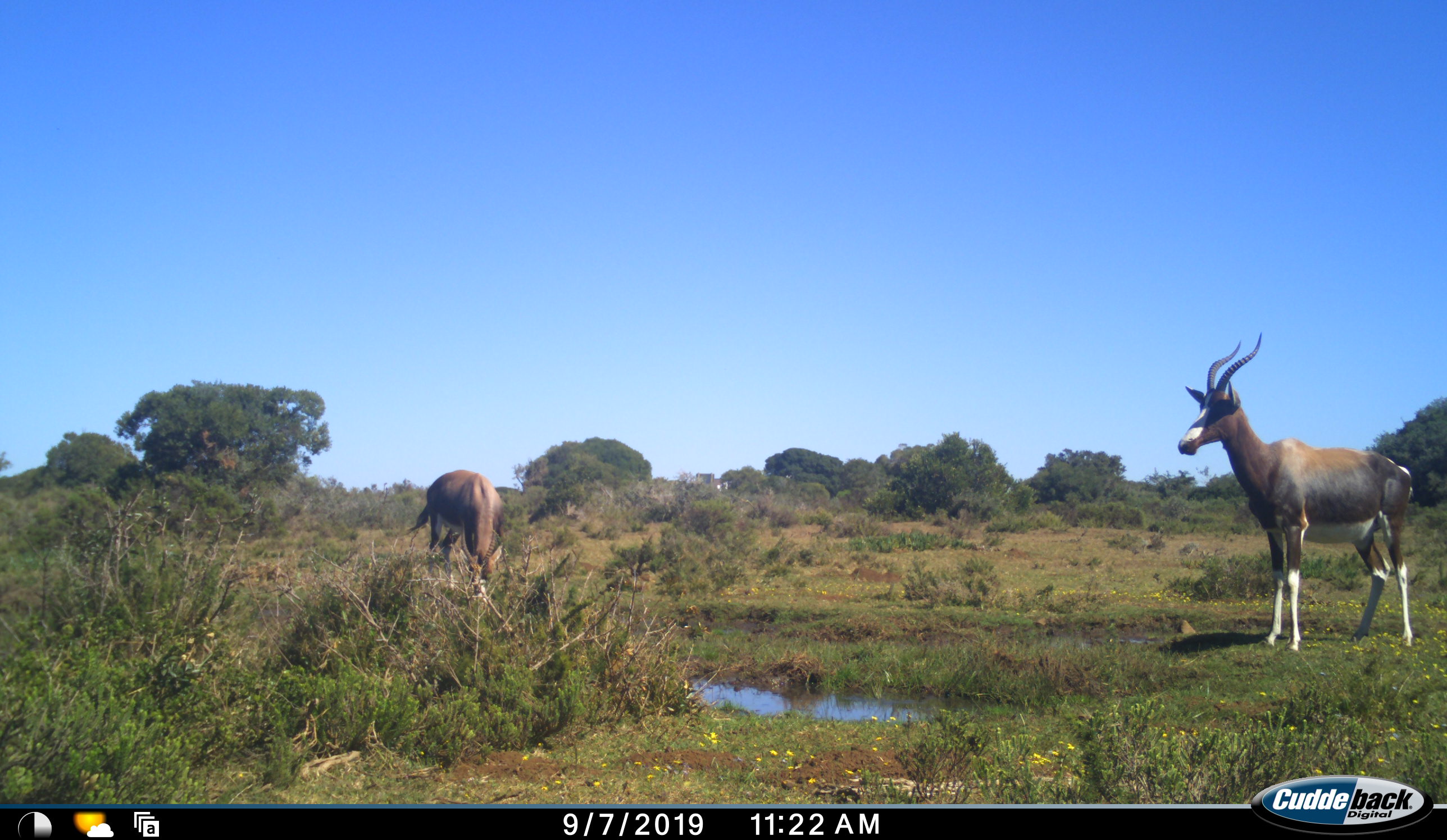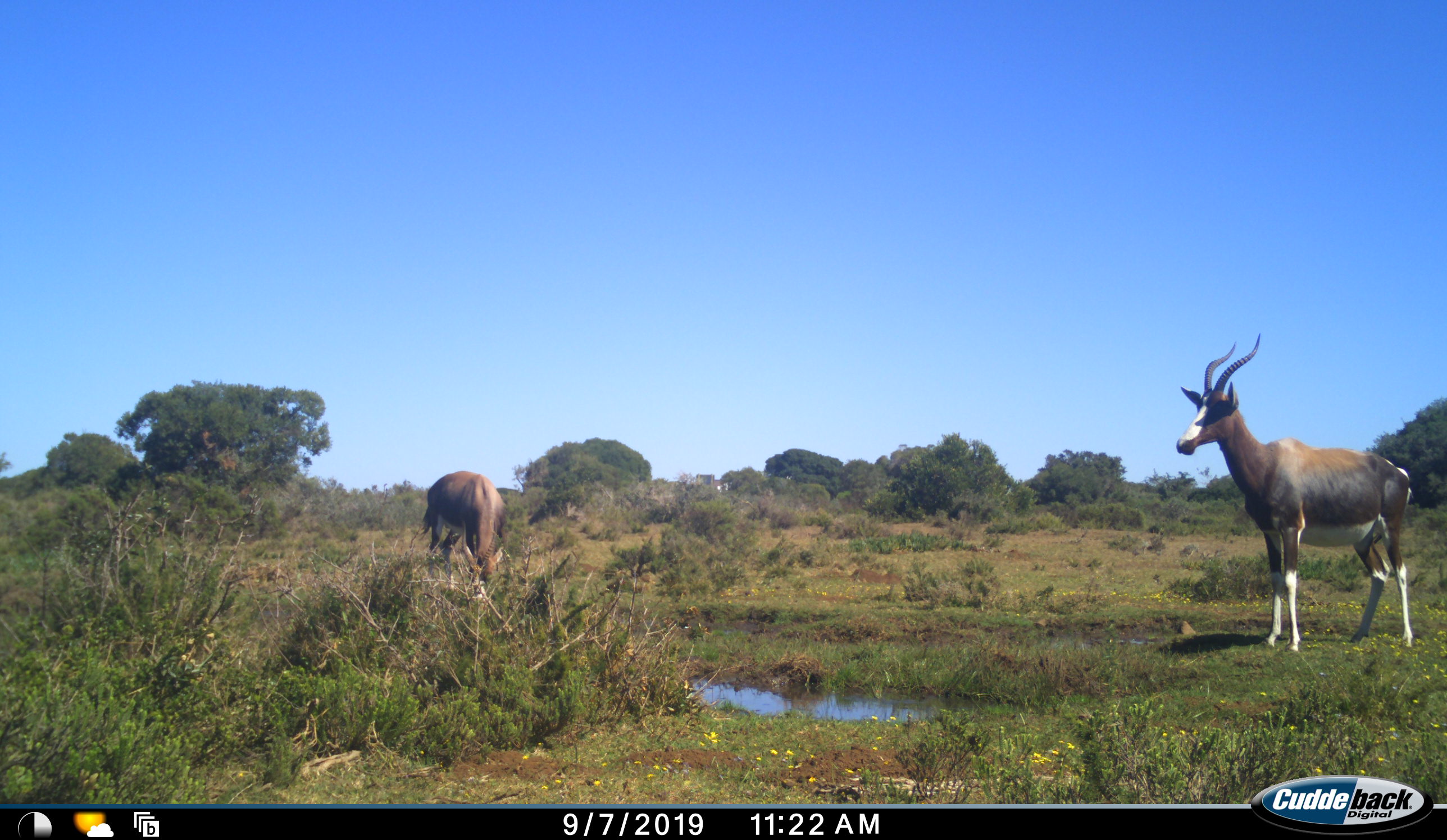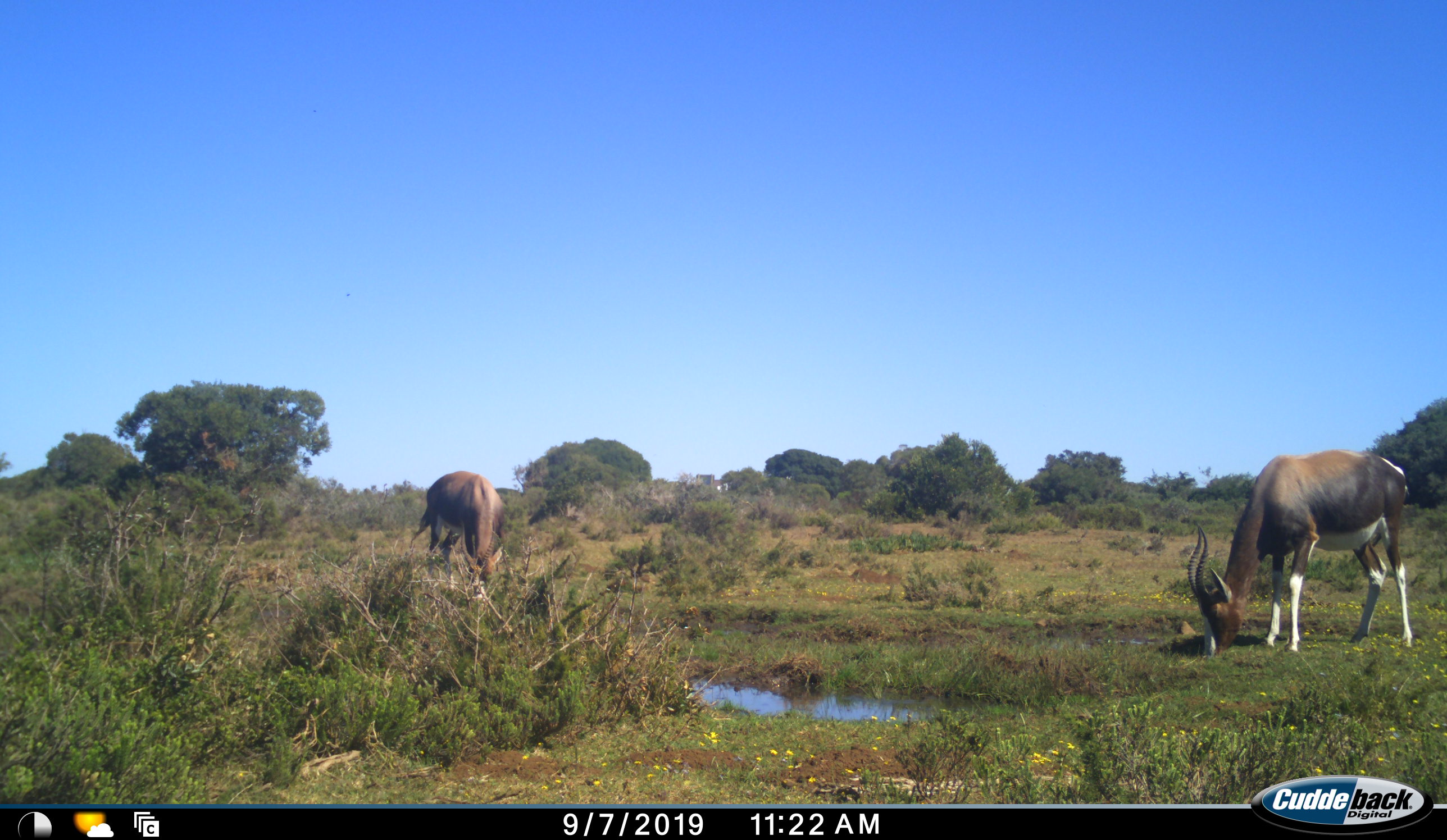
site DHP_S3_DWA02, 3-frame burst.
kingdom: Animalia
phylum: Chordata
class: Mammalia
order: Artiodactyla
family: Bovidae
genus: Damaliscus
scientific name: Damaliscus pygargus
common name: bontebok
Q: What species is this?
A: Bontebok (Damaliscus pygargus).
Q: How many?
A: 2.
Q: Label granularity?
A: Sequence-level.